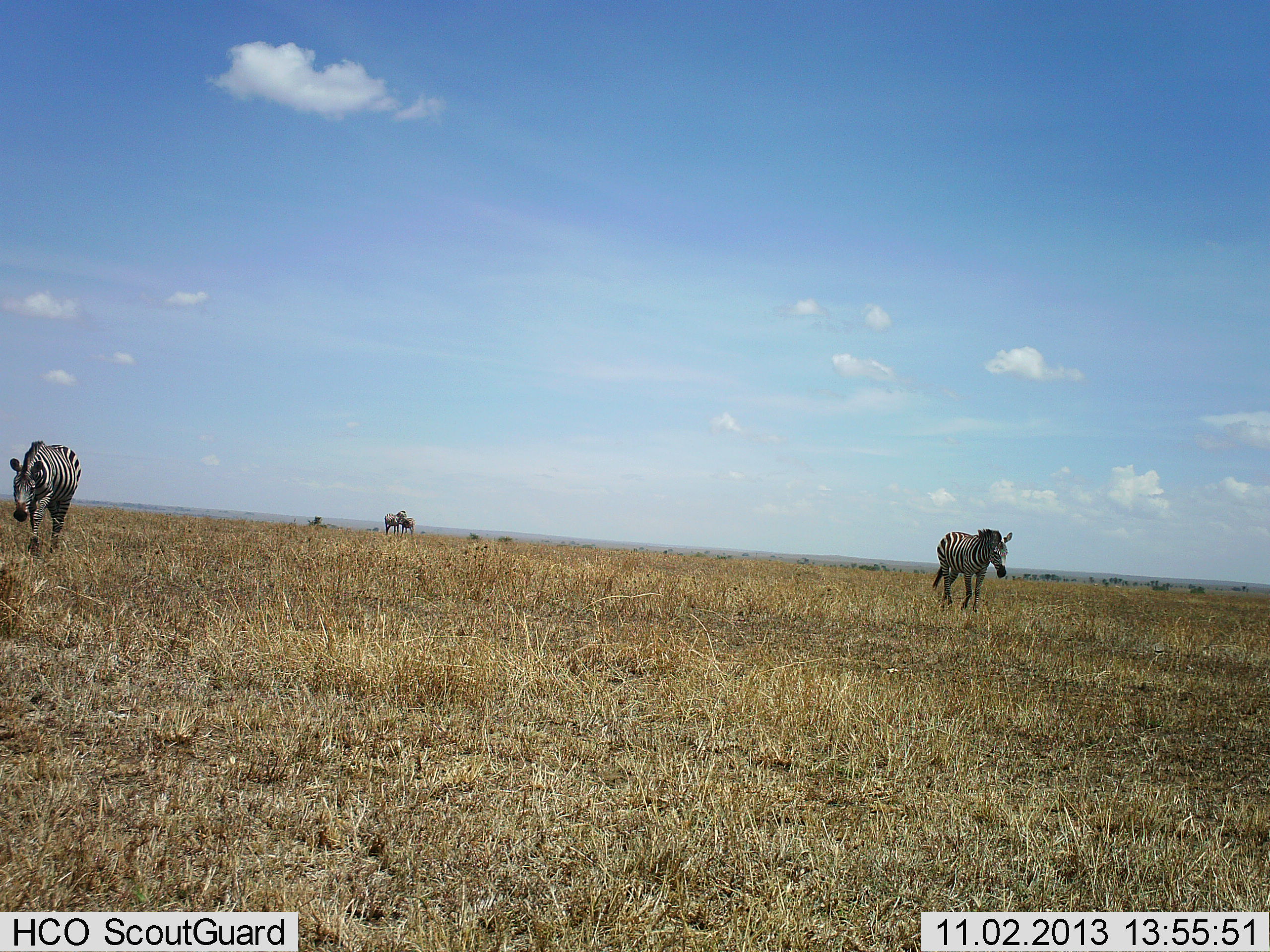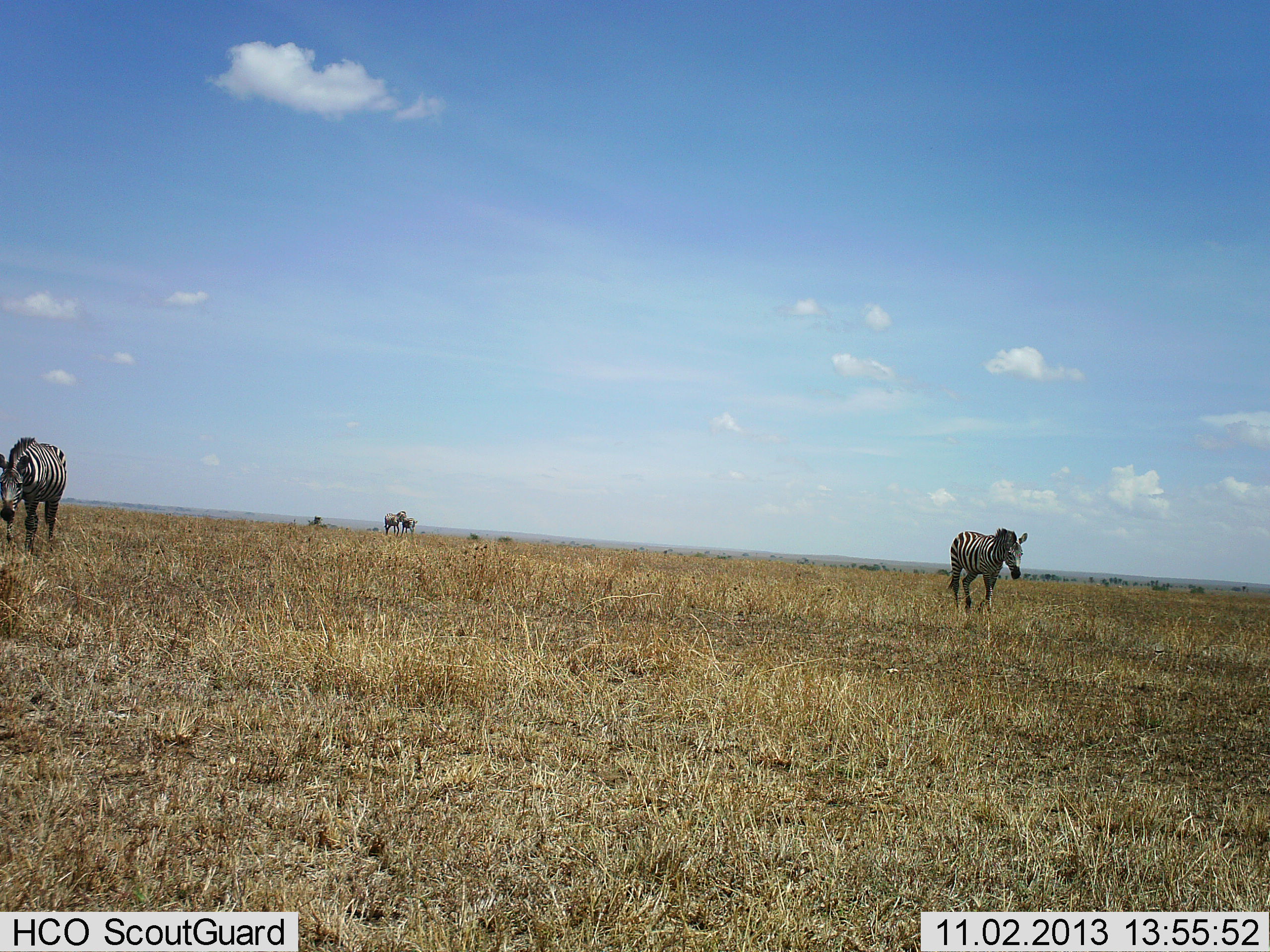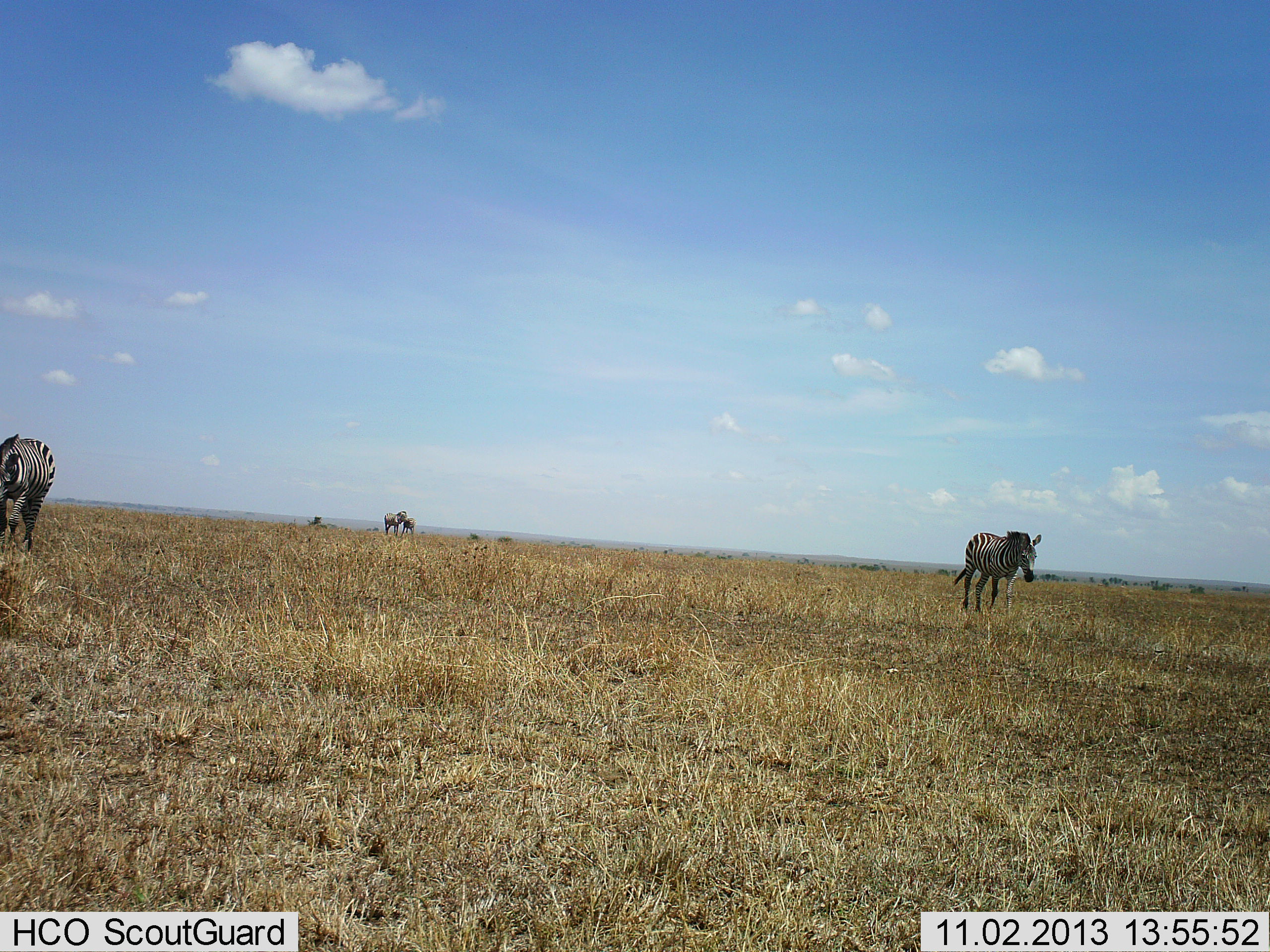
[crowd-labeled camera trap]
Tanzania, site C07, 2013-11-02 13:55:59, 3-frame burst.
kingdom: Animalia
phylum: Chordata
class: Mammalia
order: Perissodactyla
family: Equidae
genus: Equus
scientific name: Equus quagga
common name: plains zebra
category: zebra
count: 4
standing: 50%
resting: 10%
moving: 100%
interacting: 0%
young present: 10%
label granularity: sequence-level